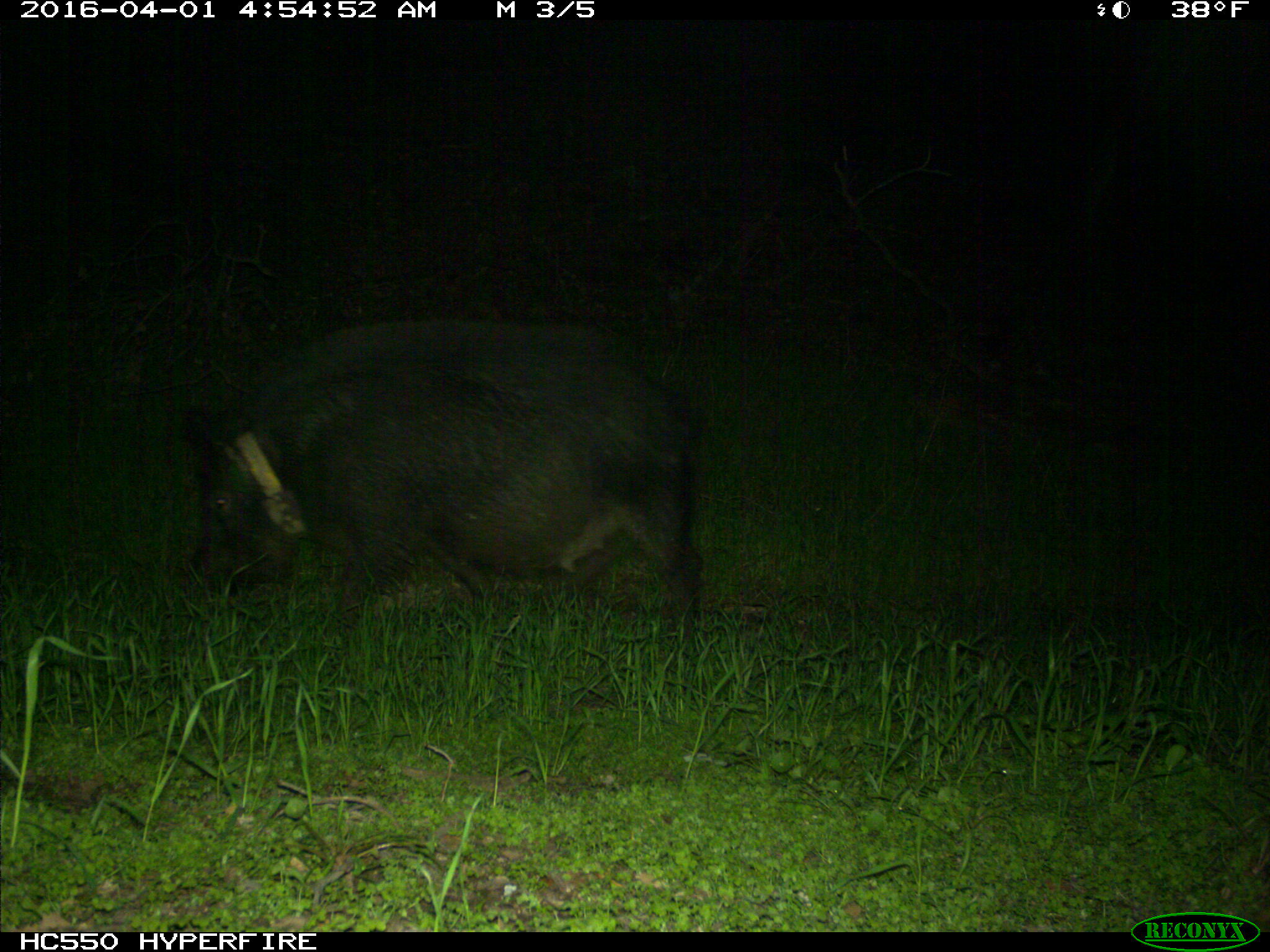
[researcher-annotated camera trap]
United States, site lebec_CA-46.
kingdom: Animalia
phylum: Chordata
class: Mammalia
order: Artiodactyla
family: Suidae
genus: Sus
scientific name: Sus scrofa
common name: wild boar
Sus scrofa (wild boar).